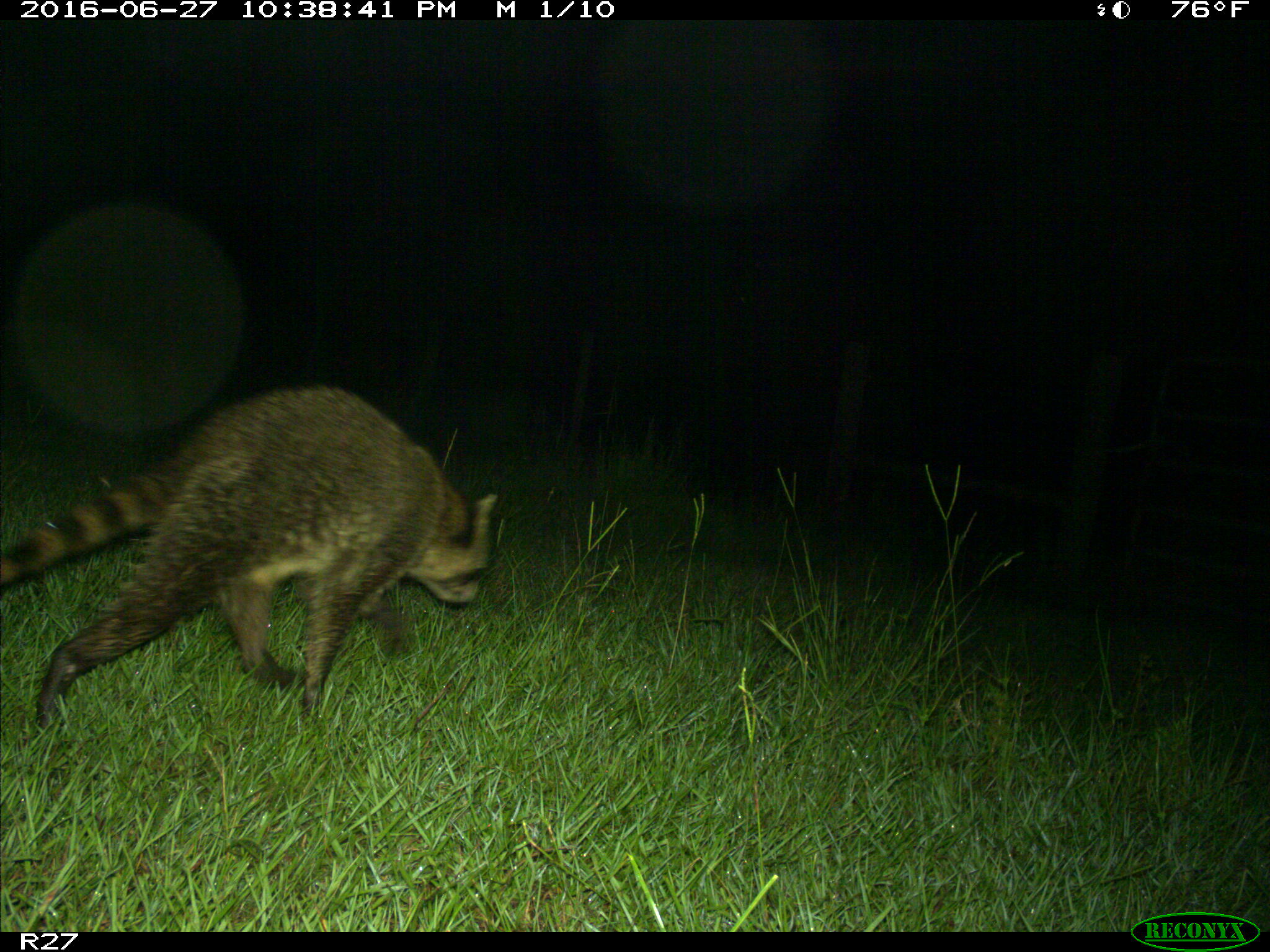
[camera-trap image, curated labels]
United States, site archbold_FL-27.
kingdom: Animalia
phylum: Chordata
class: Mammalia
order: Carnivora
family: Procyonidae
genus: Procyon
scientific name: Procyon lotor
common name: common raccoon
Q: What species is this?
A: Procyon lotor (common raccoon).